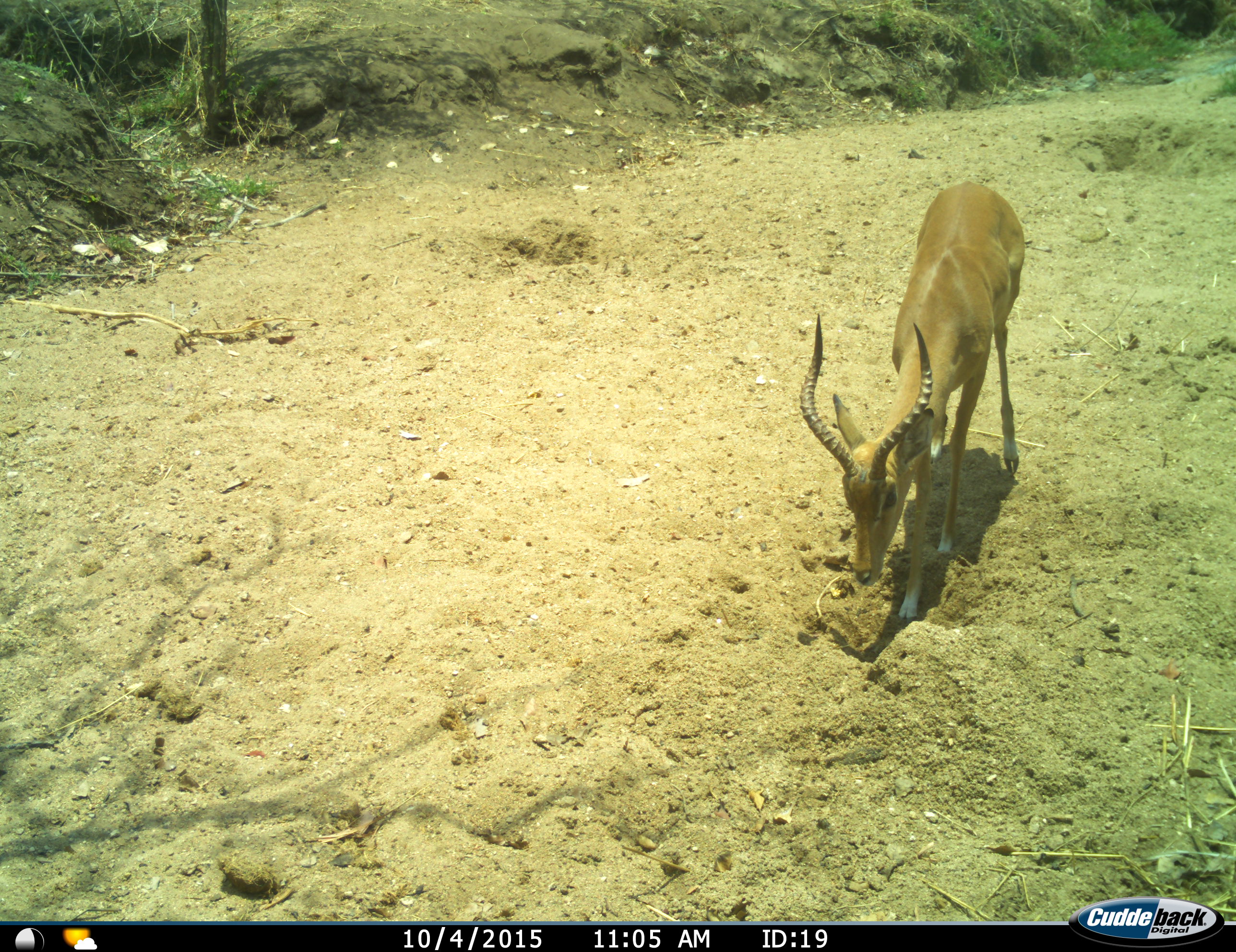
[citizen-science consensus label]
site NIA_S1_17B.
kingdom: Animalia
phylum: Chordata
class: Mammalia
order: Artiodactyla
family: Bovidae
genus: Aepyceros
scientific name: Aepyceros melampus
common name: impala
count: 1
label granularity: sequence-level